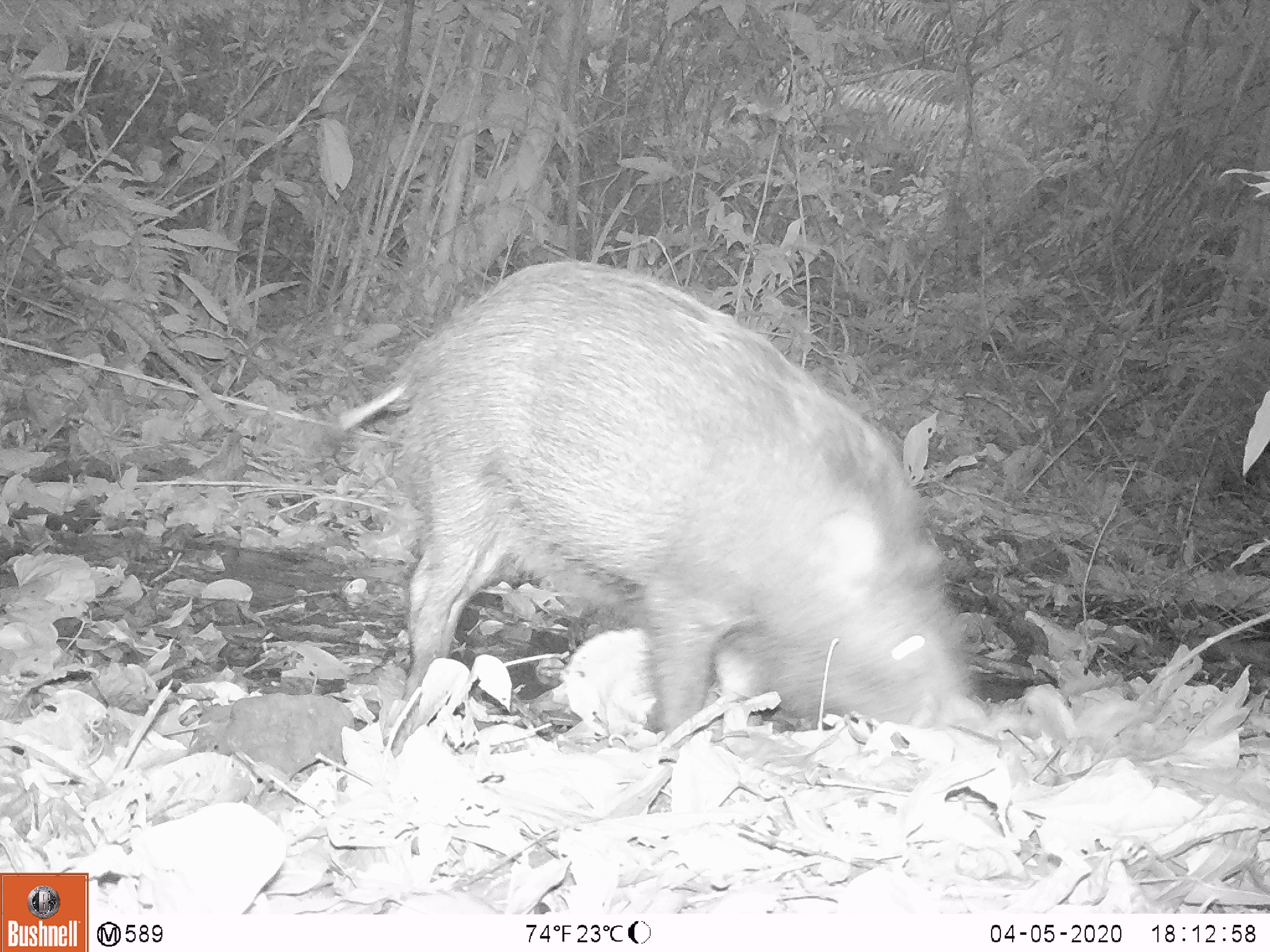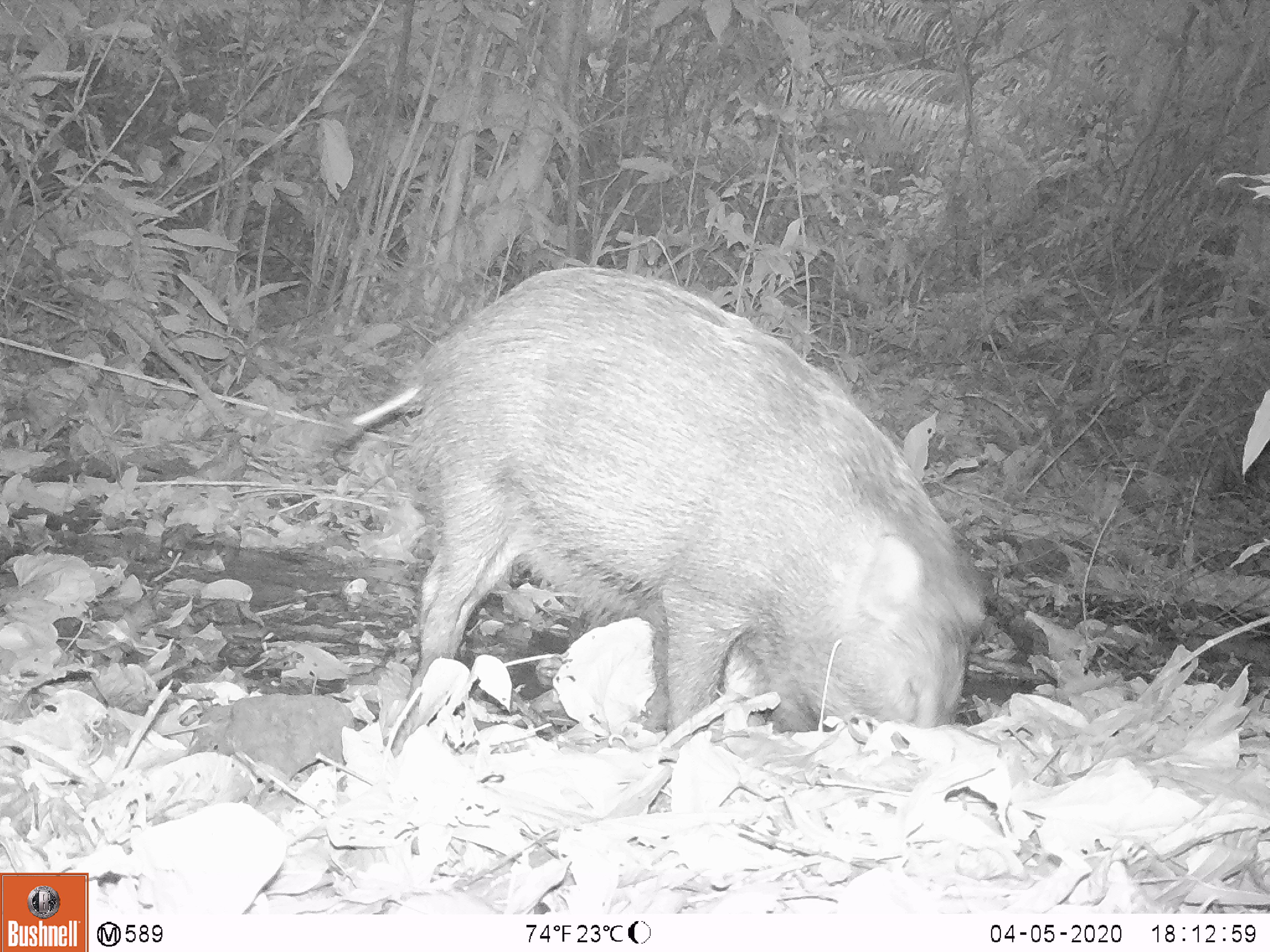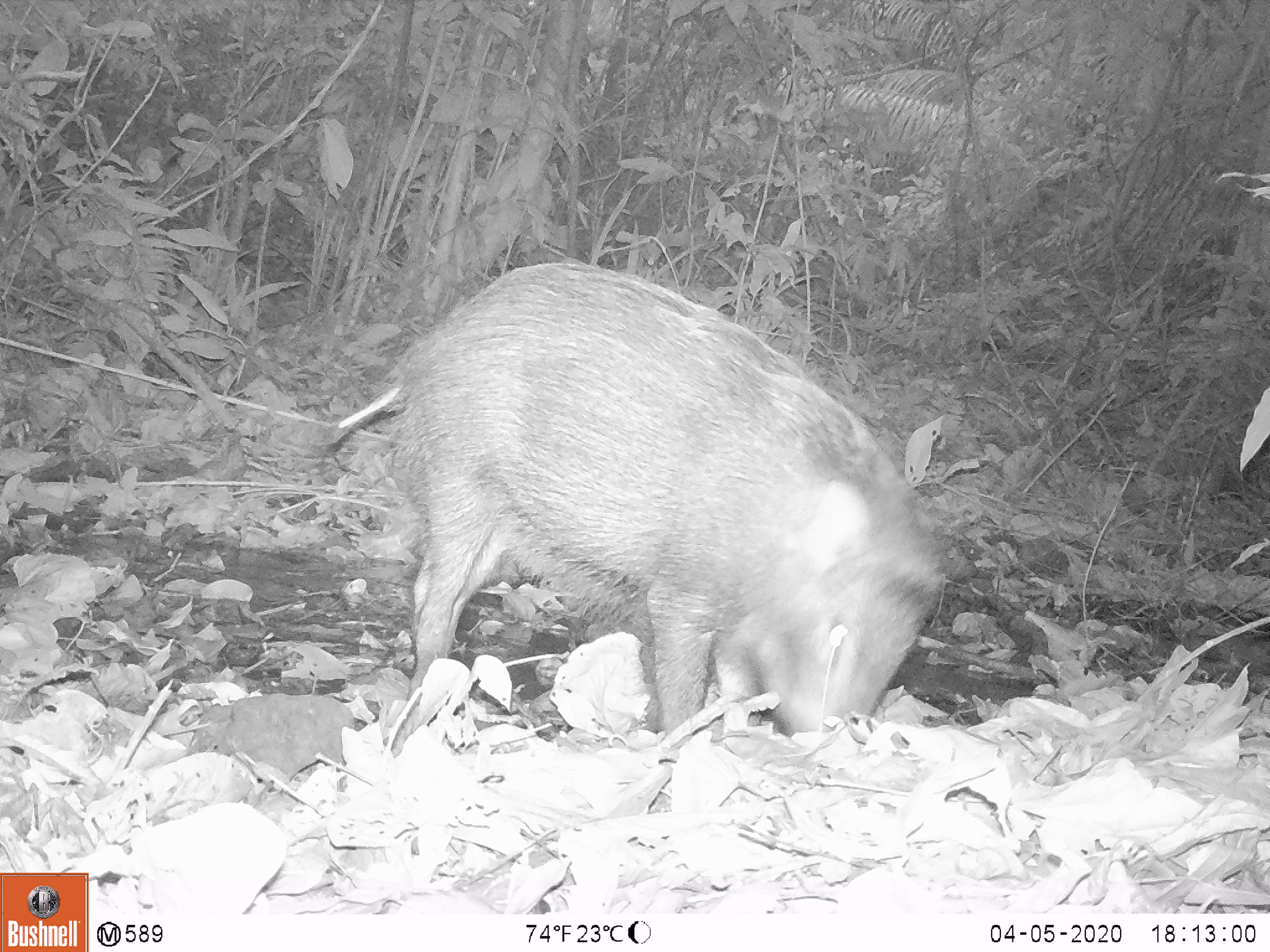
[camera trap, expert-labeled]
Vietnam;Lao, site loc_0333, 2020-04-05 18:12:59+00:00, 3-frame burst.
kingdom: Animalia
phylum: Chordata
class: Mammalia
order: Artiodactyla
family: Suidae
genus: Sus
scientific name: Sus scrofa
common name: eurasian wild pig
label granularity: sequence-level